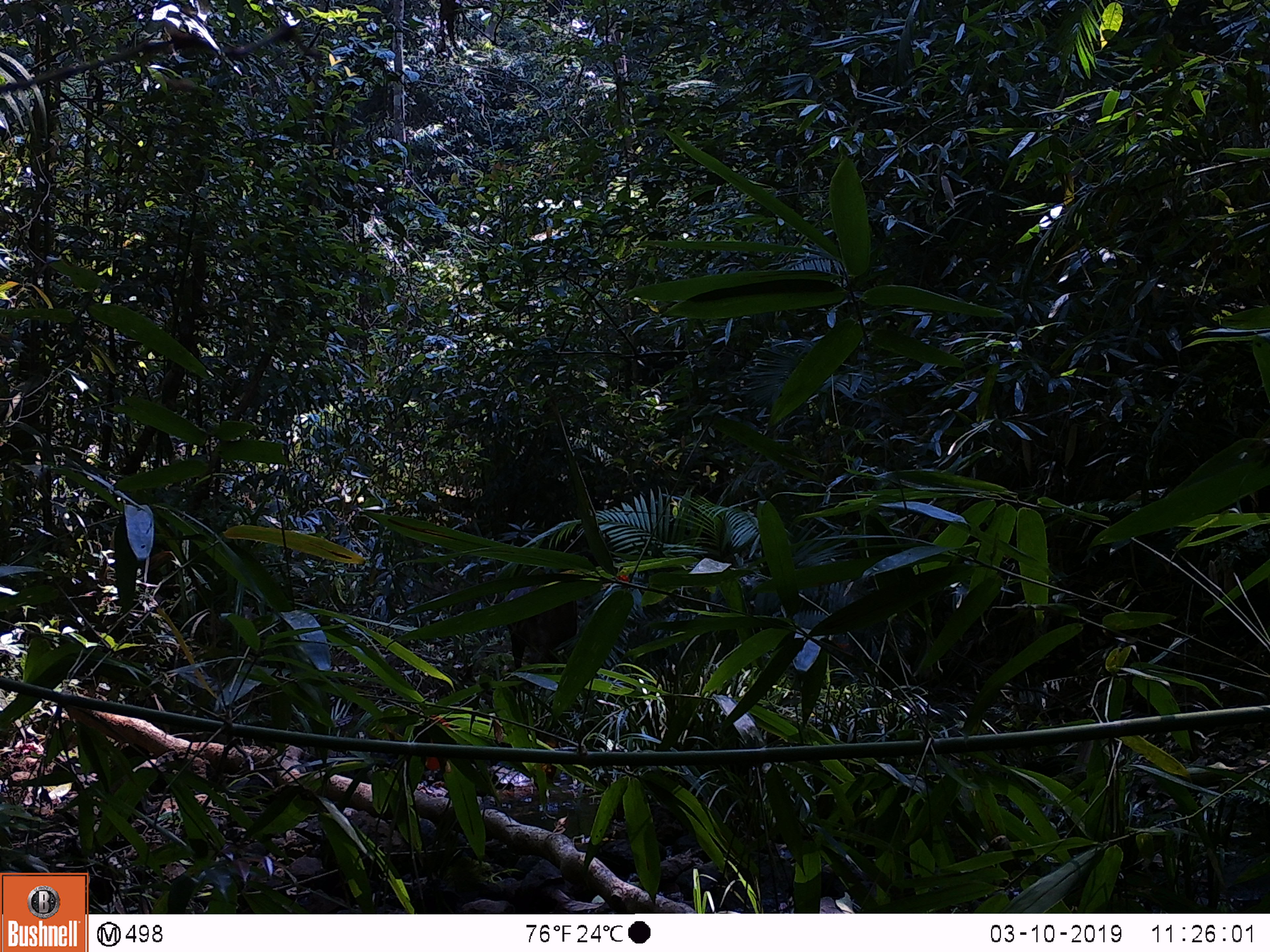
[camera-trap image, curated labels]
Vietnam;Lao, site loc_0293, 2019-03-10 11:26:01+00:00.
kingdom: Animalia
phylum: Chordata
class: Mammalia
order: Artiodactyla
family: Cervidae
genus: Muntiacus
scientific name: Muntiacus rooseveltorum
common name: roosevelt's muntjac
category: roosevelts muntjac group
Roosevelts muntjac group (roosevelt's muntjac) (Muntiacus rooseveltorum). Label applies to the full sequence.